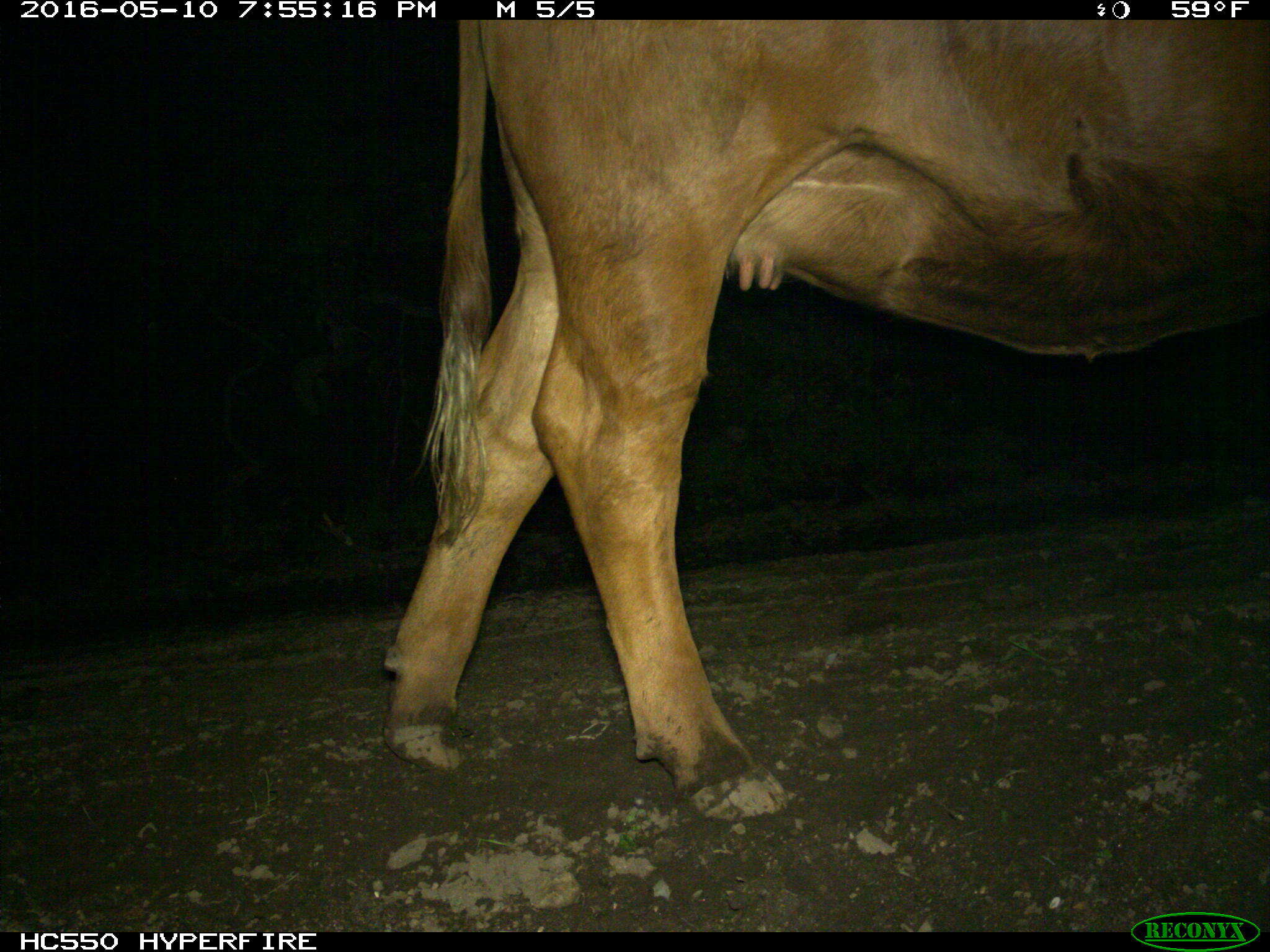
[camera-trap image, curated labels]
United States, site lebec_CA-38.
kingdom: Animalia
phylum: Chordata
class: Mammalia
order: Artiodactyla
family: Bovidae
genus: Bos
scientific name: Bos taurus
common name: domestic cow